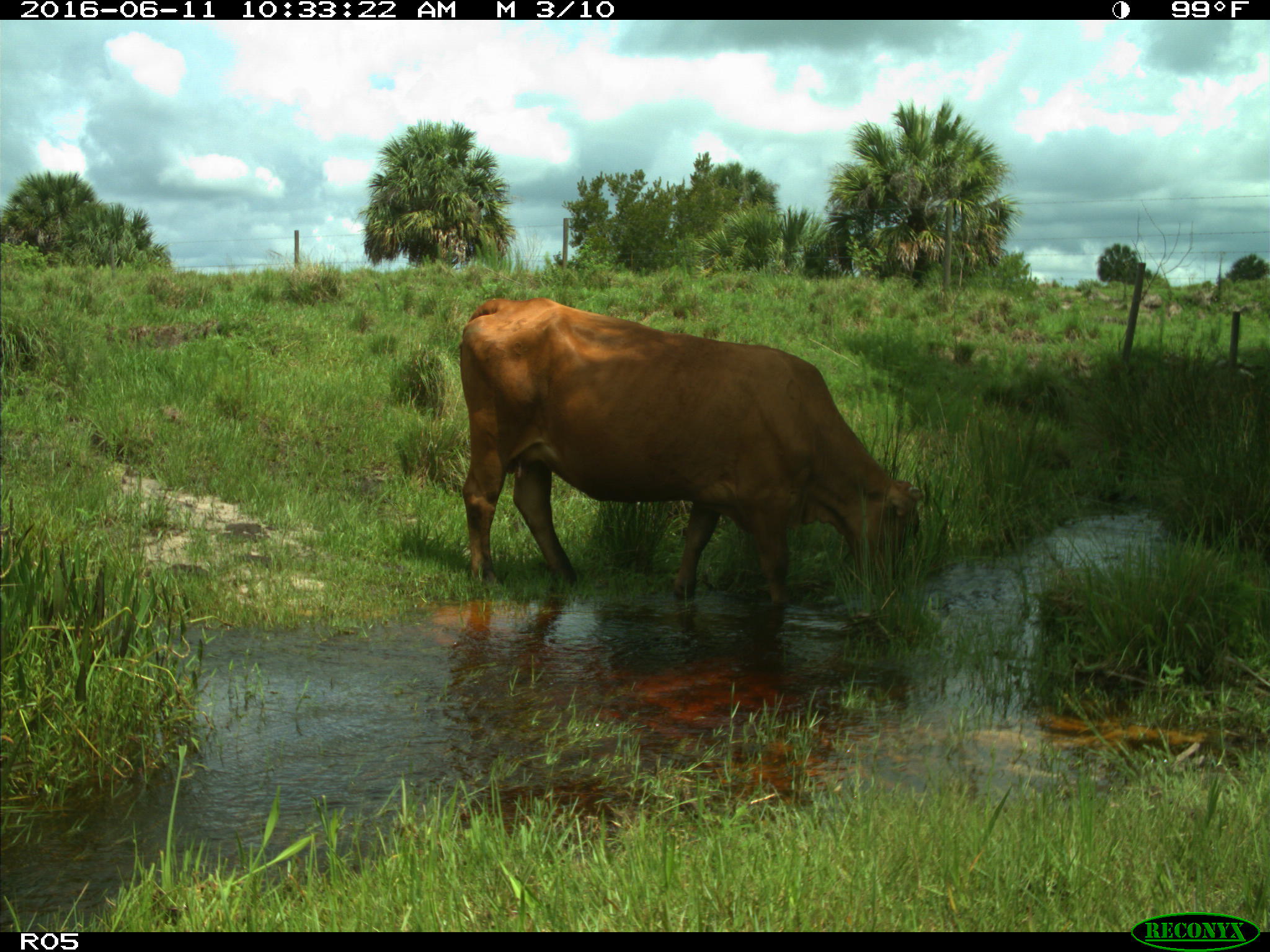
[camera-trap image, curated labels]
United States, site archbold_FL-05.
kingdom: Animalia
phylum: Chordata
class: Mammalia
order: Artiodactyla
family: Bovidae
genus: Bos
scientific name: Bos taurus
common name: domestic cow